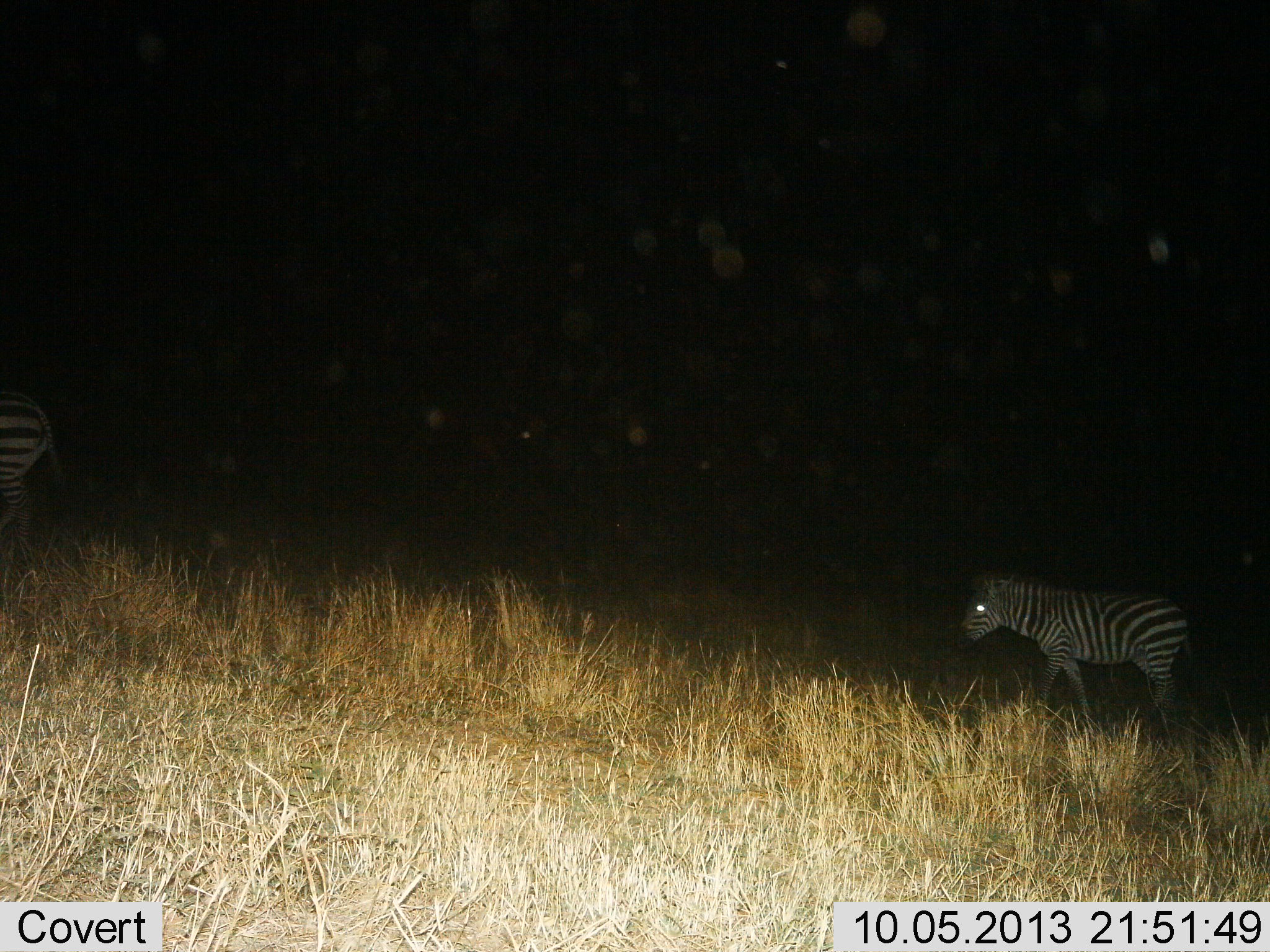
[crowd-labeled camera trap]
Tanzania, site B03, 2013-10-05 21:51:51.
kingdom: Animalia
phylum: Chordata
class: Mammalia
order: Perissodactyla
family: Equidae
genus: Equus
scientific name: Equus quagga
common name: plains zebra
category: zebra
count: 2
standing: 29%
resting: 4%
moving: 75%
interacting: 0%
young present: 12%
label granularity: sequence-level